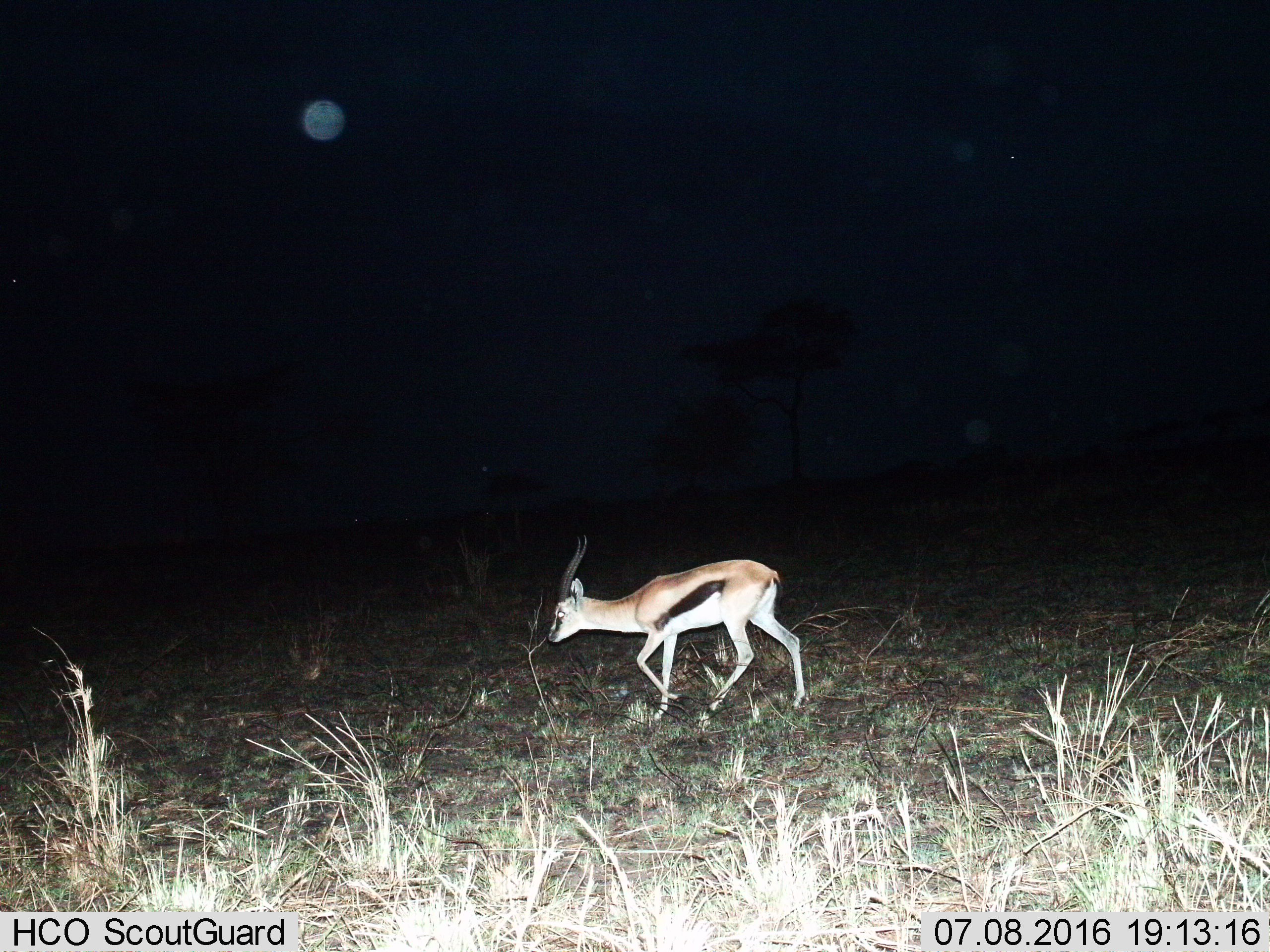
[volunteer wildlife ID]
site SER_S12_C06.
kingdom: Animalia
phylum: Chordata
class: Mammalia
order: Artiodactyla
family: Bovidae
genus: Eudorcas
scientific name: Eudorcas thomsonii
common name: thomson's gazelle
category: gazellethomsons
Gazellethomsons (thomson's gazelle) (Eudorcas thomsonii), count 1. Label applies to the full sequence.